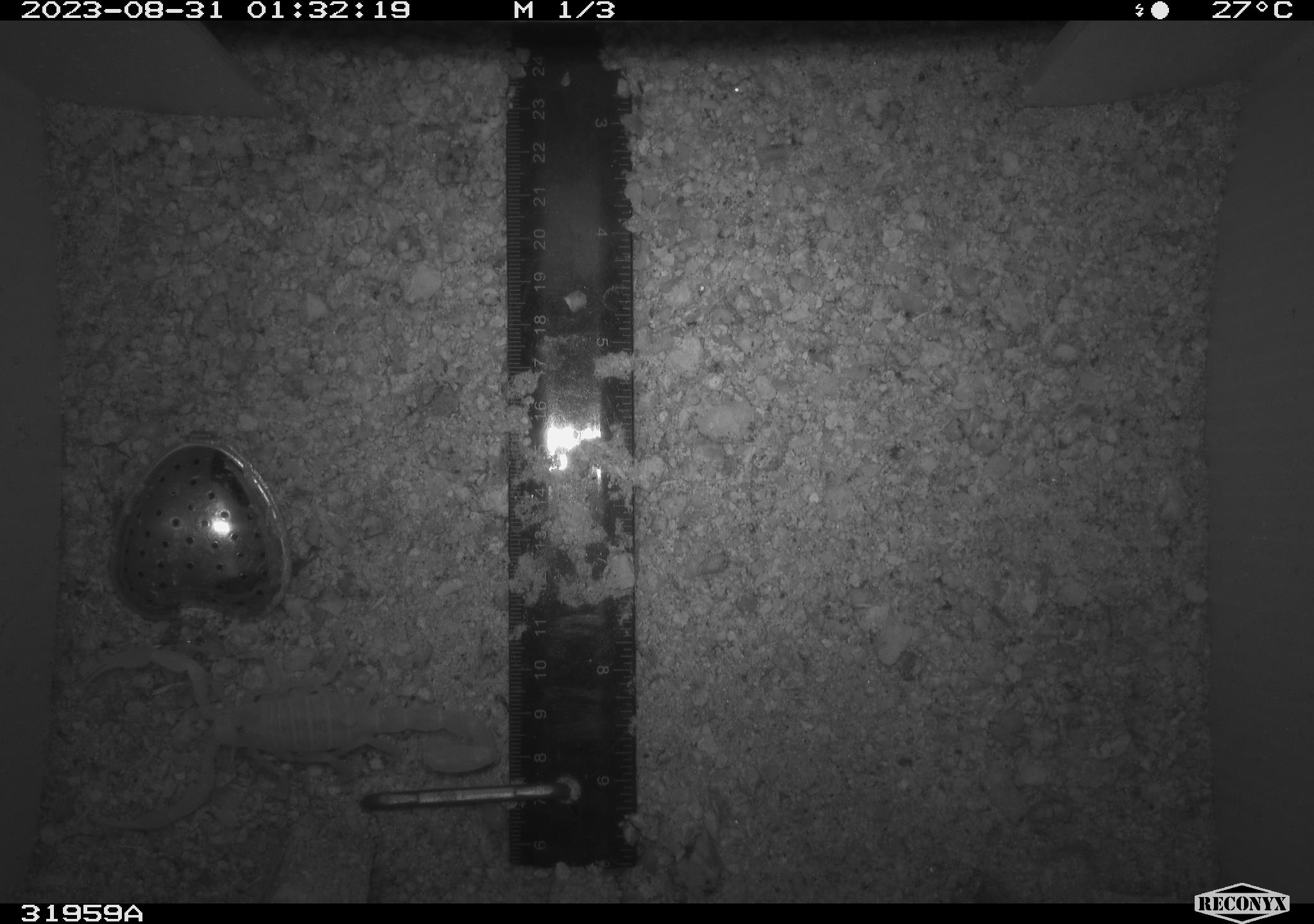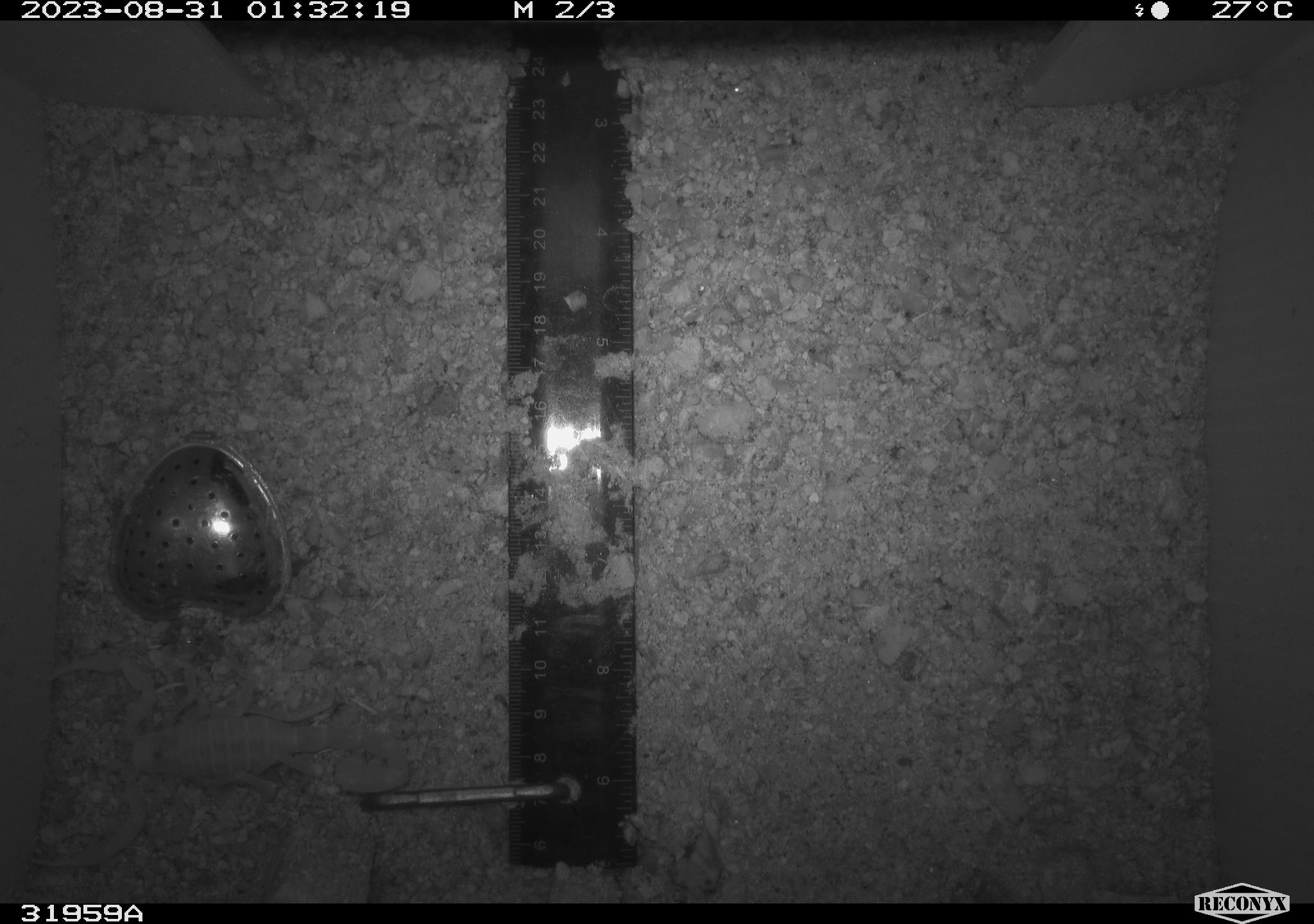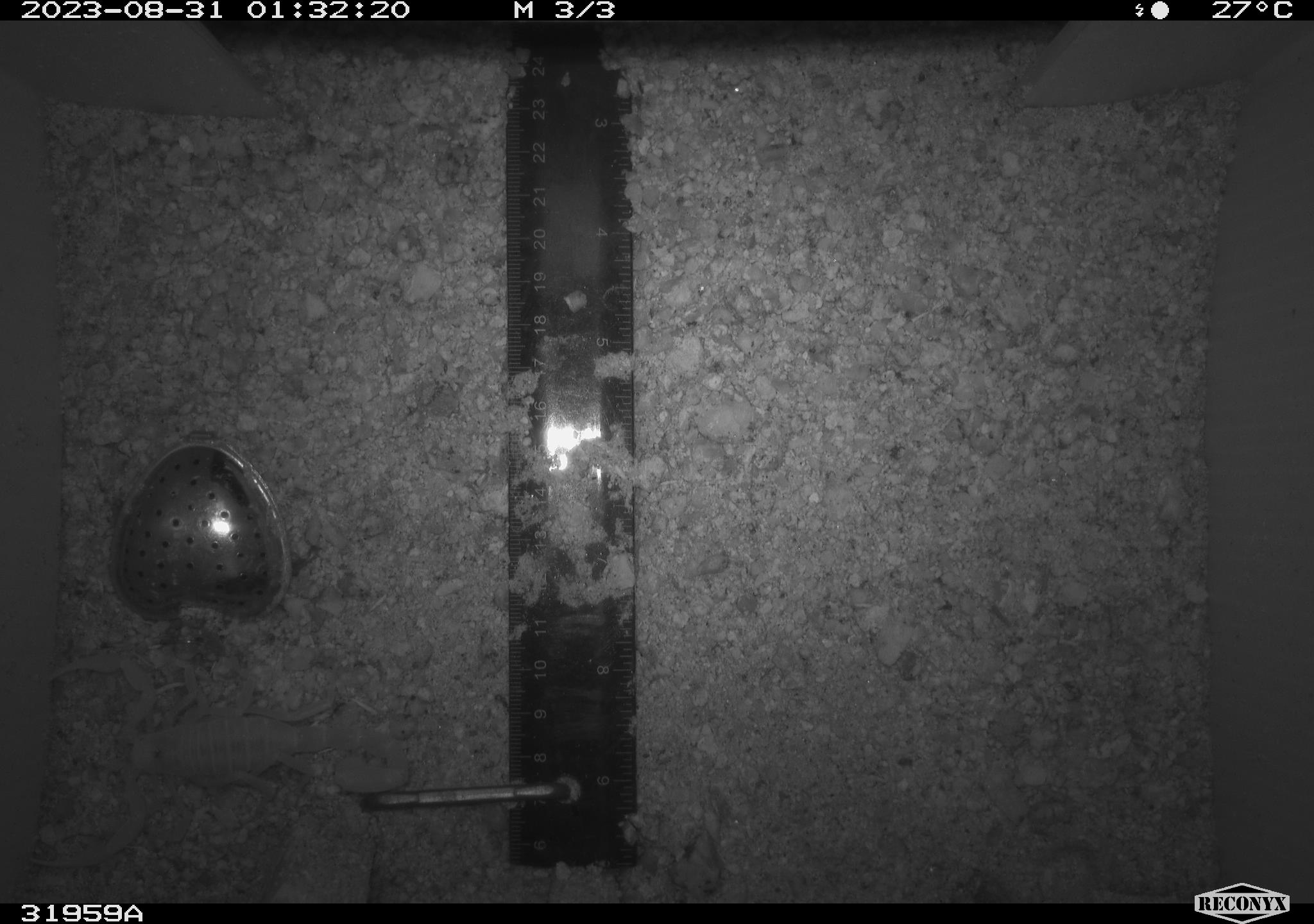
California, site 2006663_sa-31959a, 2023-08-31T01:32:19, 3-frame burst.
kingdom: Animalia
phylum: Arthropoda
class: Arachnida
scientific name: Arachnida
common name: arachnids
Arachnids (Arachnida).